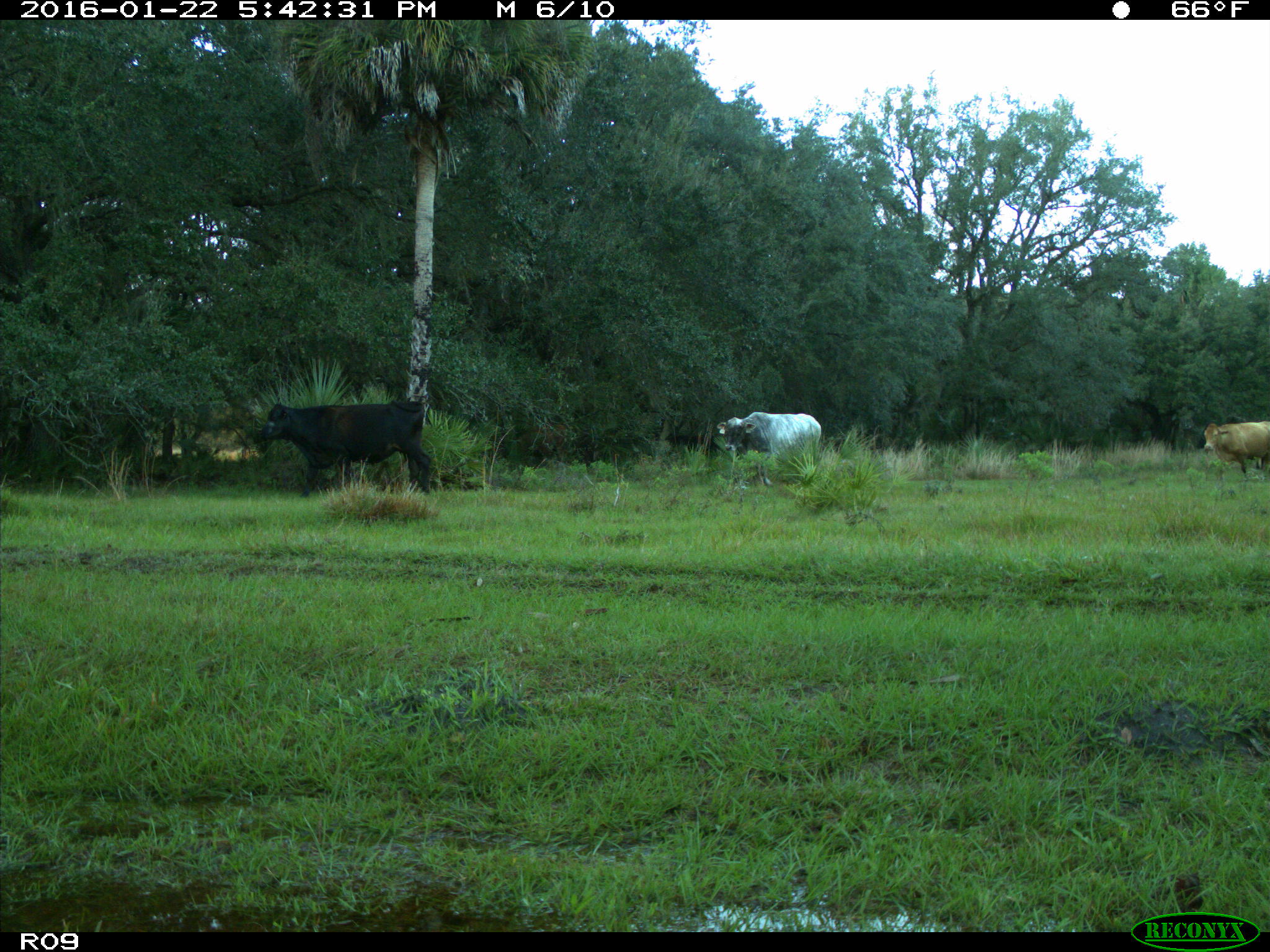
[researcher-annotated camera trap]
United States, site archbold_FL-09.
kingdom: Animalia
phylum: Chordata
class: Mammalia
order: Artiodactyla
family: Bovidae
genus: Bos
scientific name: Bos taurus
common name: domestic cow